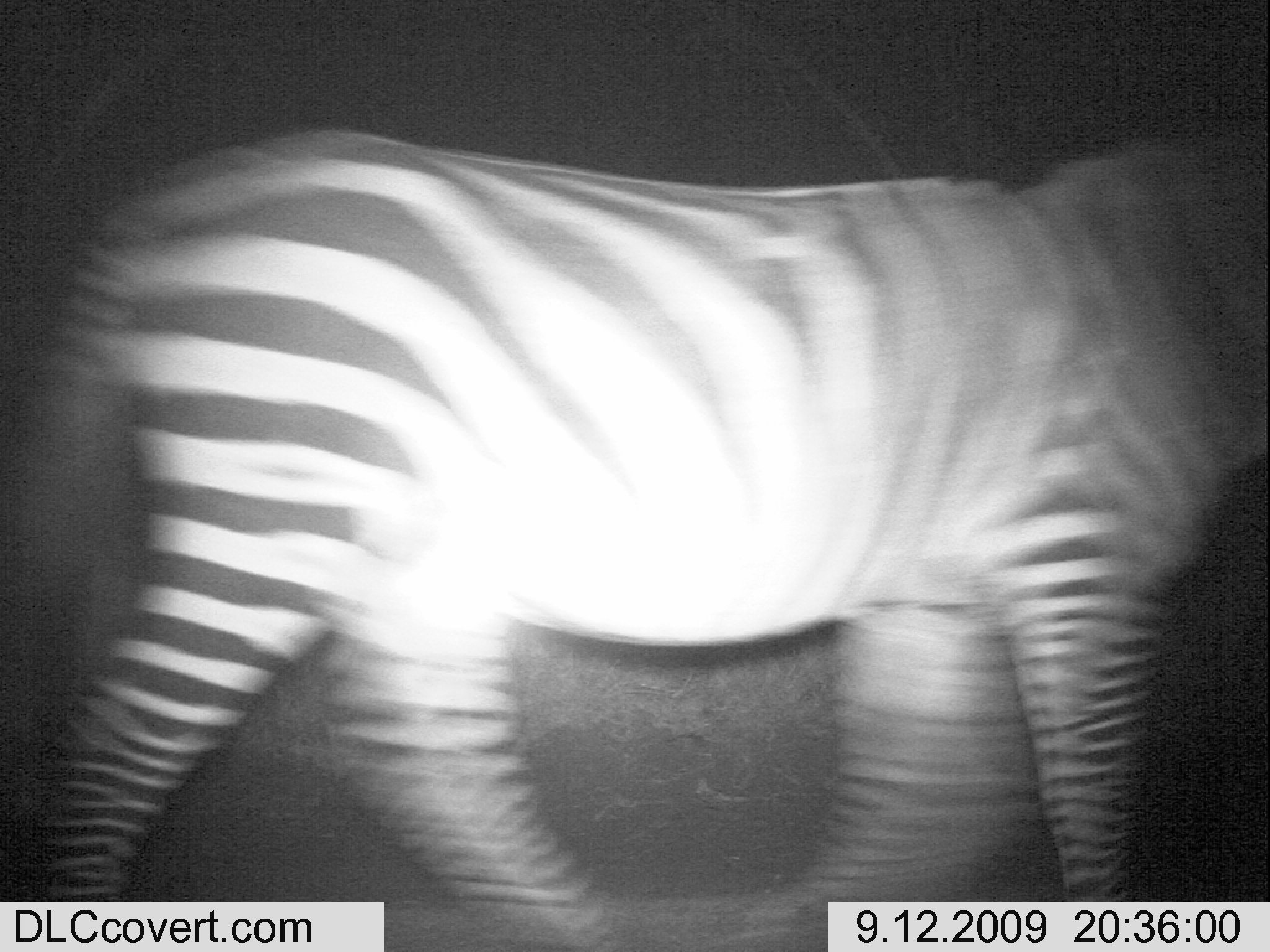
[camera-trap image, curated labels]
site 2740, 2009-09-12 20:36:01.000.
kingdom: Animalia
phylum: Chordata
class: Mammalia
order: Perissodactyla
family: Equidae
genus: Equus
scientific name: Equus quagga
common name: plains zebra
Equus quagga (plains zebra), count 1.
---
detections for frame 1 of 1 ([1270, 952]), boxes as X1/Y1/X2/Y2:
equus quagga: 0/122/1270/941